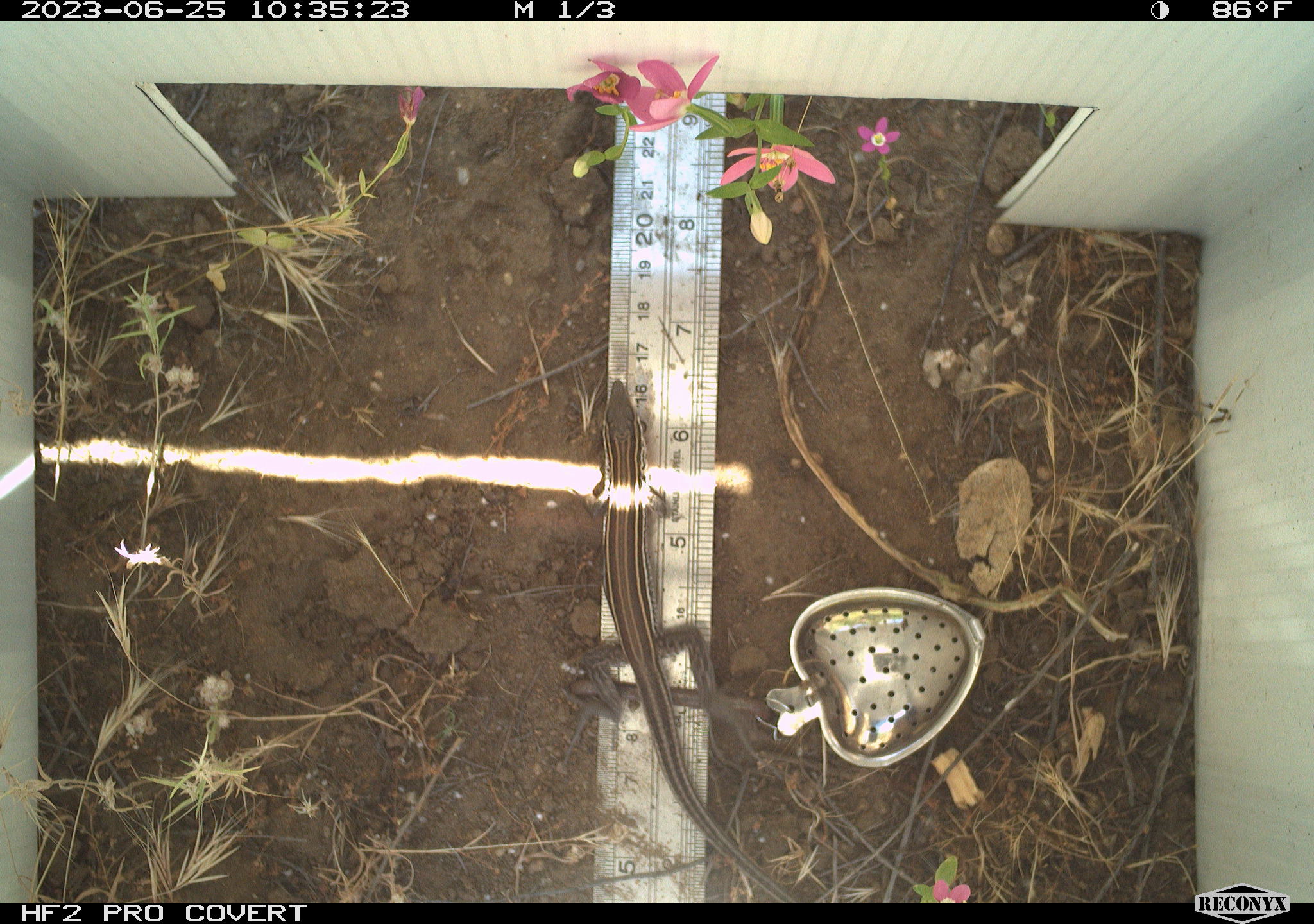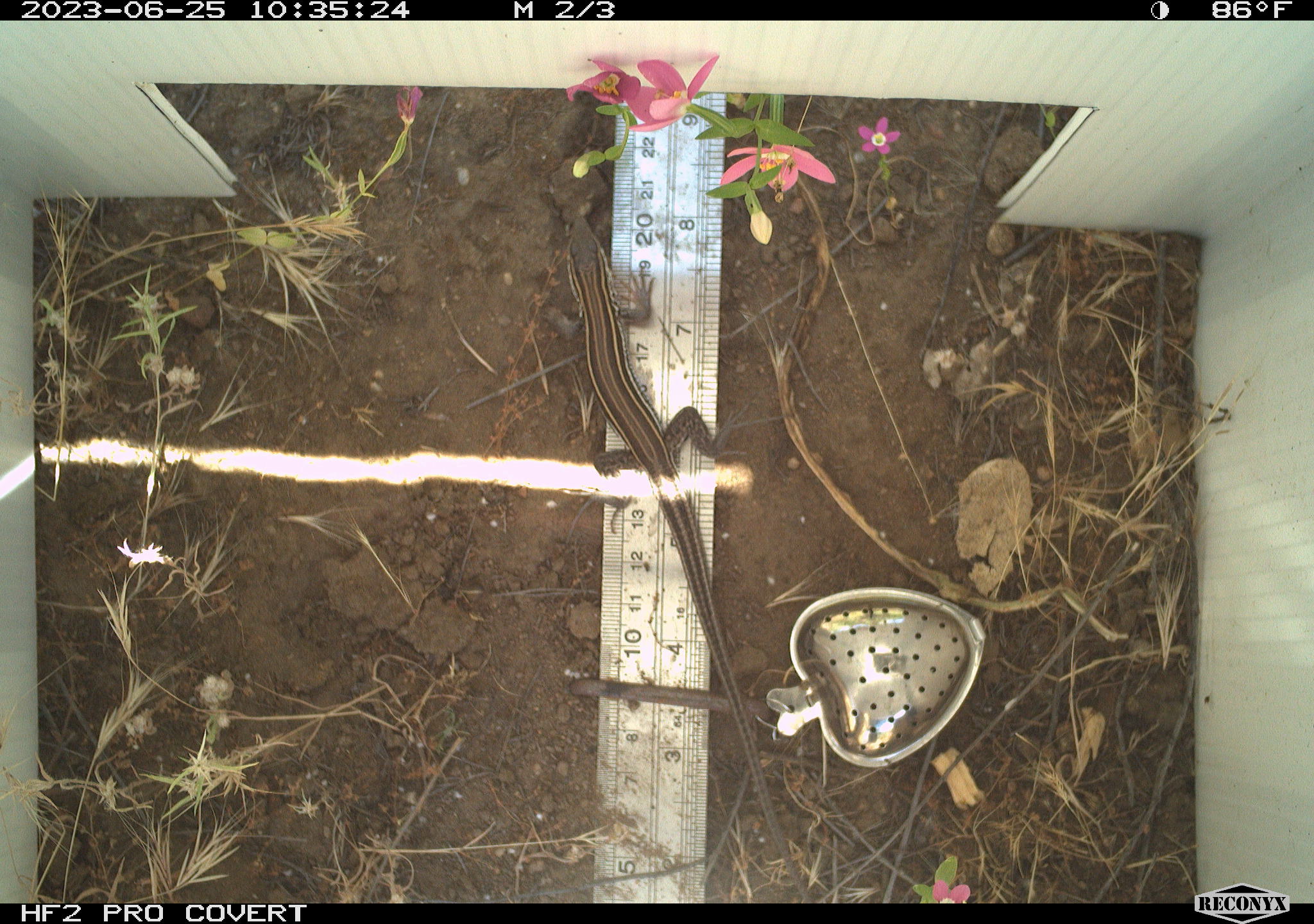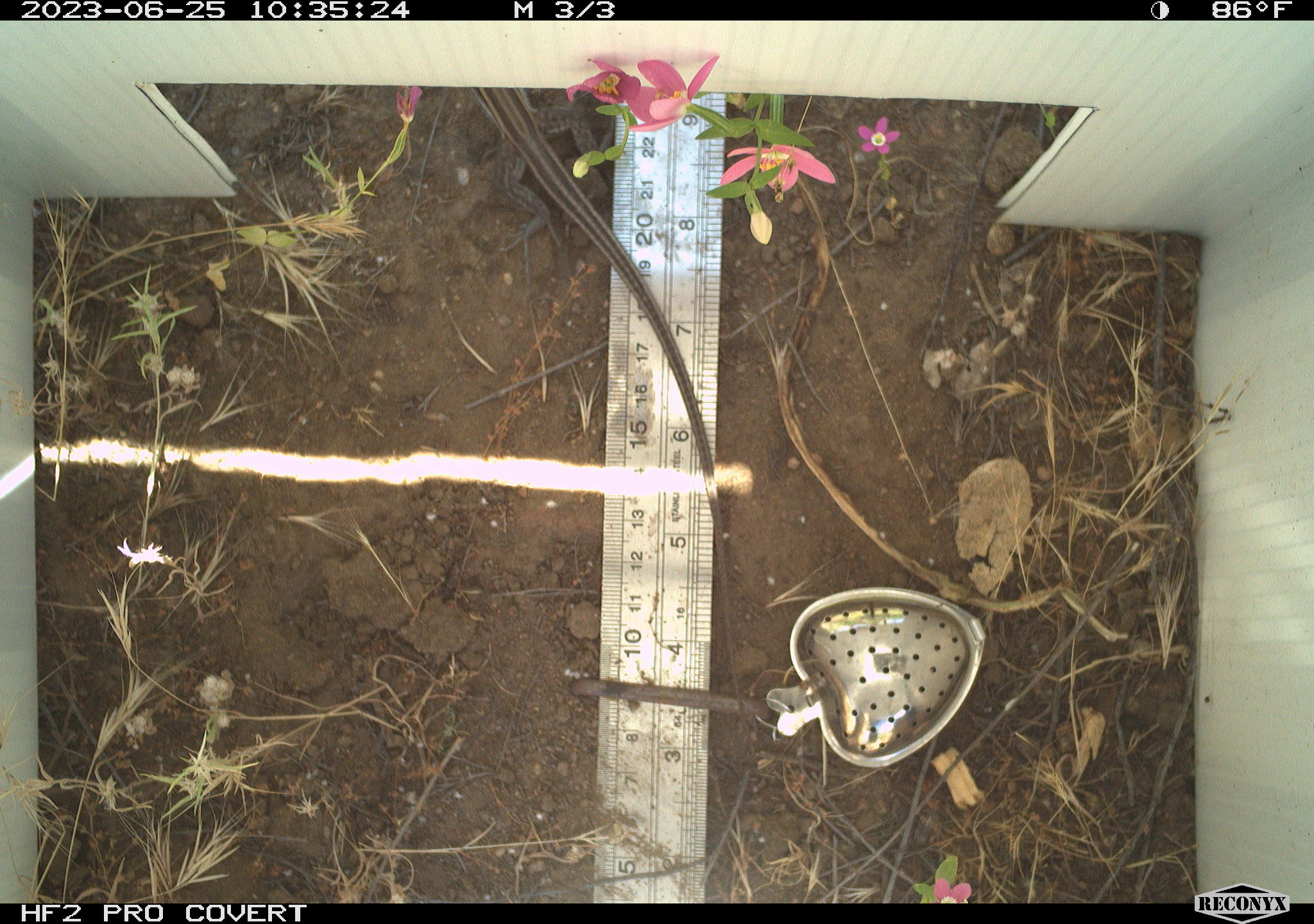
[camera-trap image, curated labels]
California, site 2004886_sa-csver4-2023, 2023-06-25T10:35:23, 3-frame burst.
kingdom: Animalia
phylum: Chordata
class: Reptilia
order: Squamata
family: Teiidae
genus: Aspidoscelis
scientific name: Aspidoscelis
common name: whiptail lizards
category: aspidoscelis species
Aspidoscelis species (whiptail lizards) (Aspidoscelis).